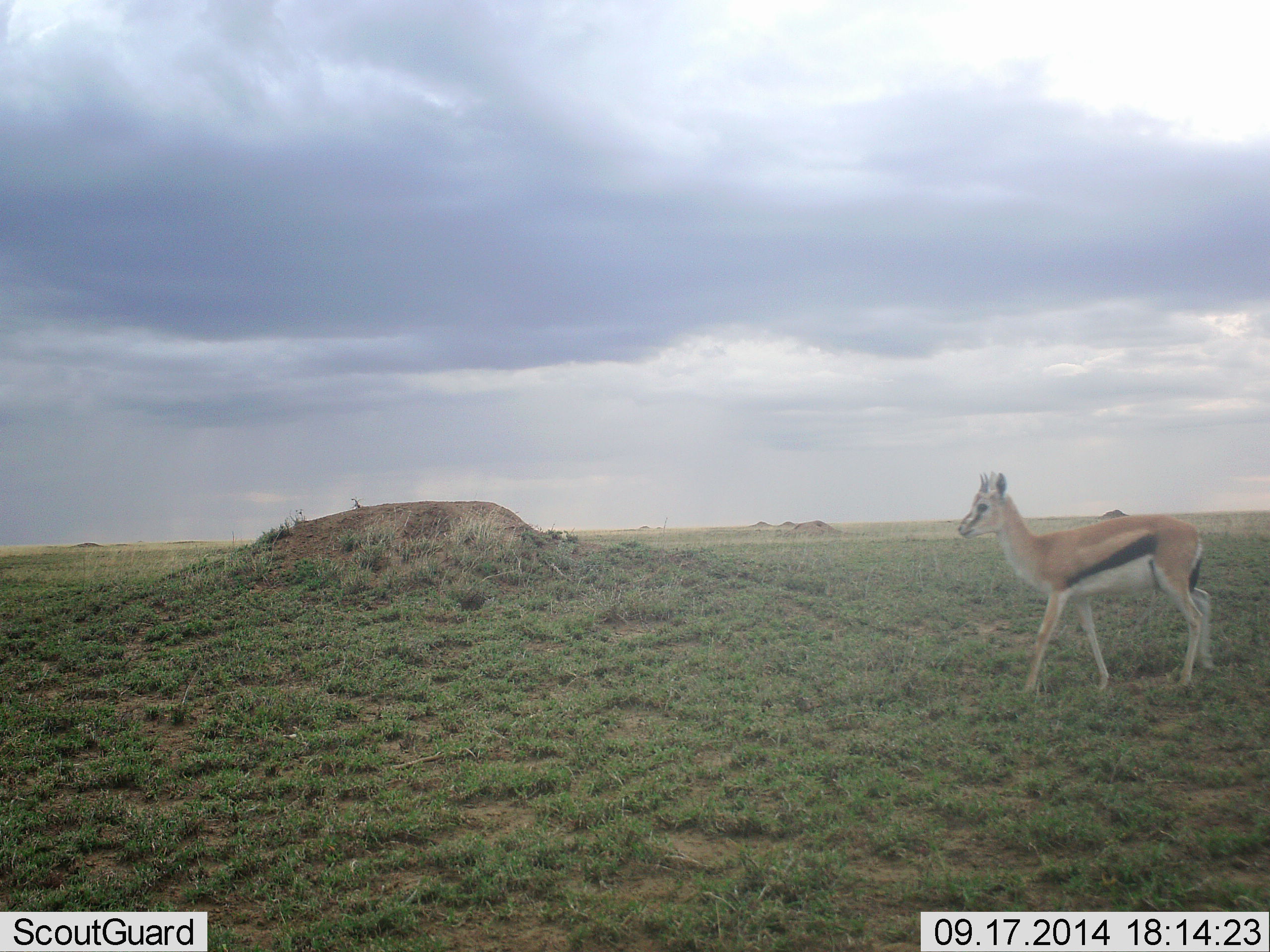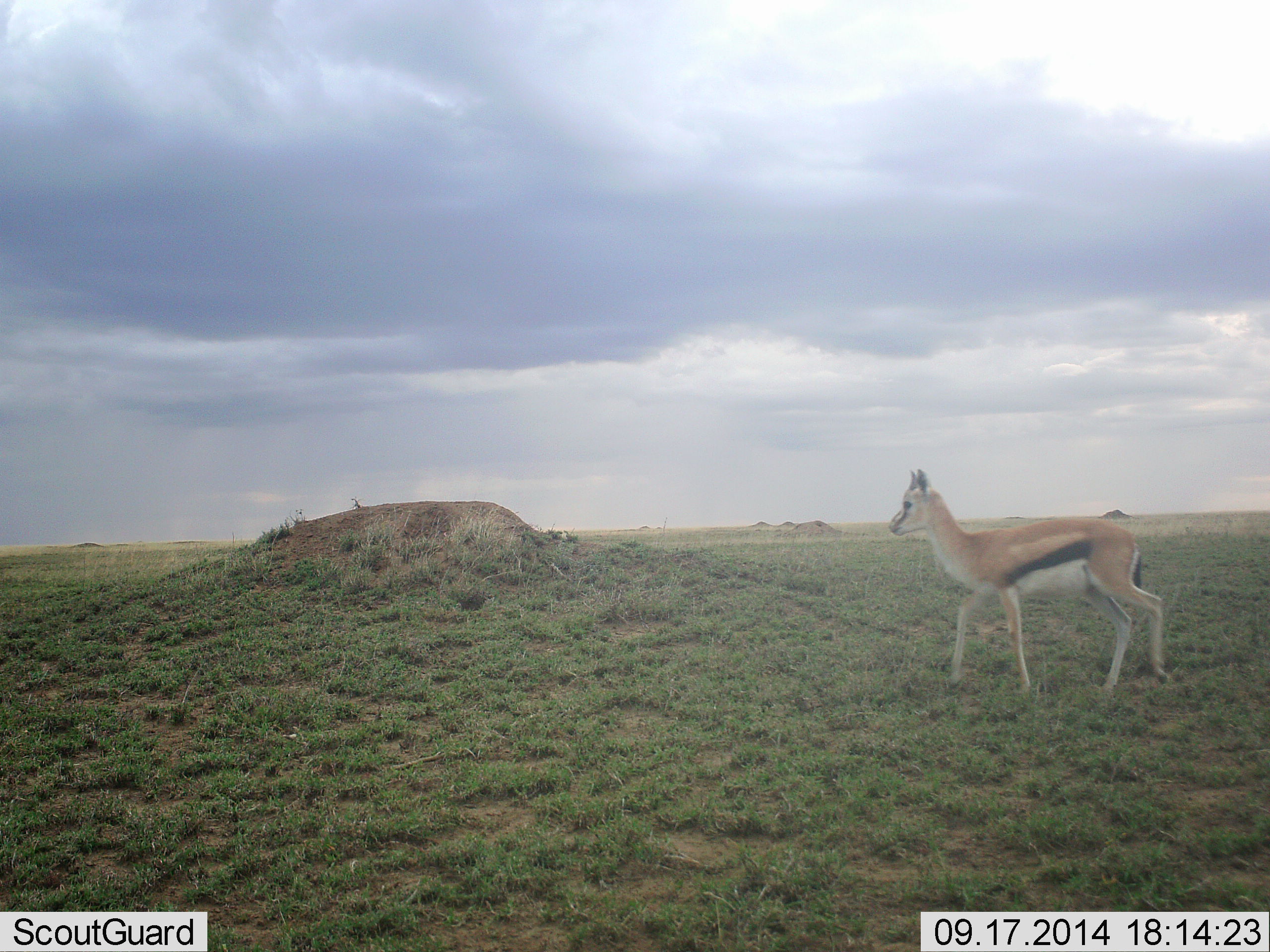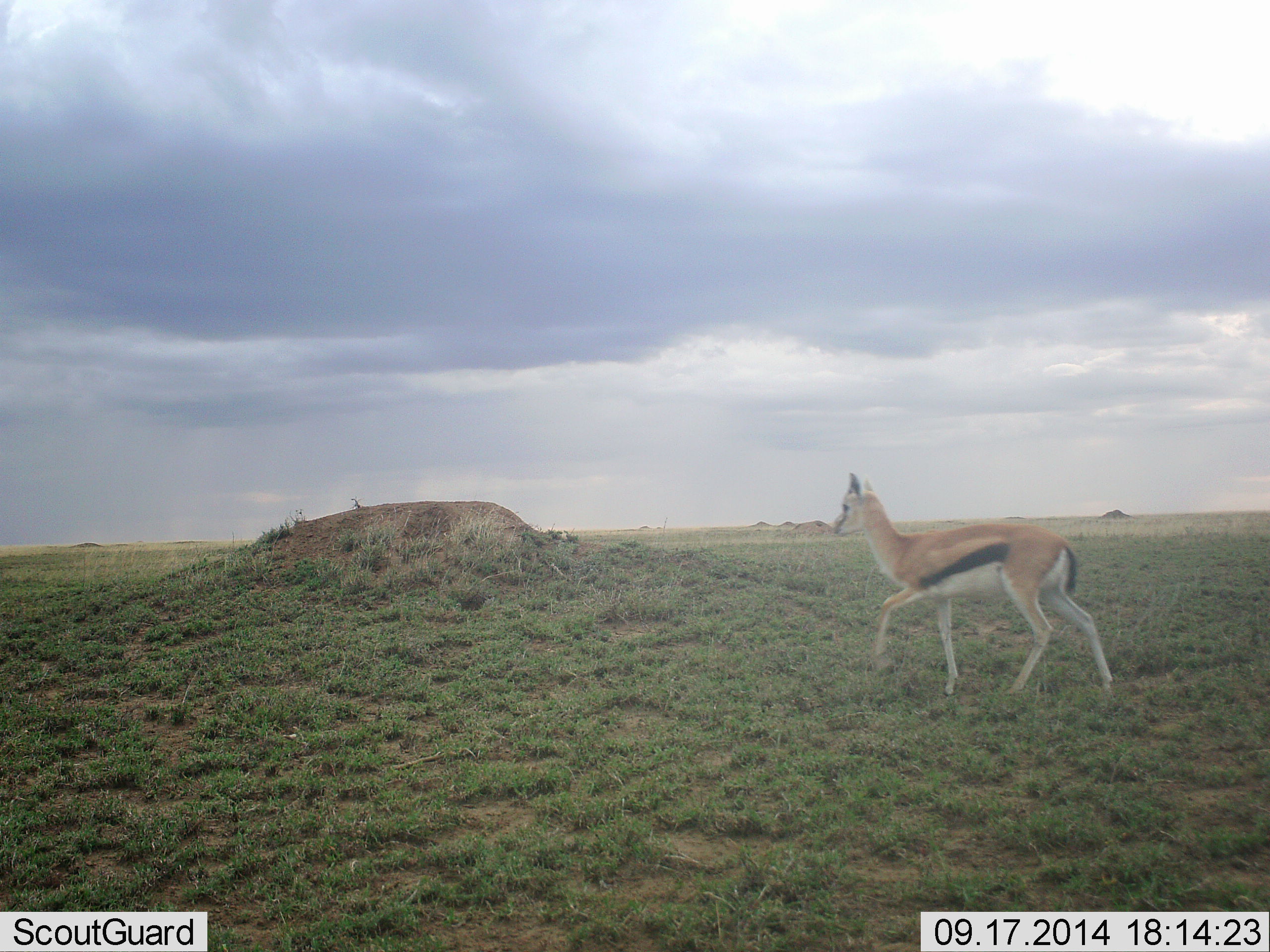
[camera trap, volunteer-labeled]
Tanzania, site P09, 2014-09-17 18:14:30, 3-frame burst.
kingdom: Animalia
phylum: Chordata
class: Mammalia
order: Artiodactyla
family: Bovidae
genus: Eudorcas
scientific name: Eudorcas thomsonii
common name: thomson's gazelle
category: gazellethomsons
Gazellethomsons (thomson's gazelle) (Eudorcas thomsonii), count 1. Behavior (volunteer vote fractions): standing 10%, resting 0%, moving 90%, interacting 0%. Young present (vote fraction): 10%. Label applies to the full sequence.